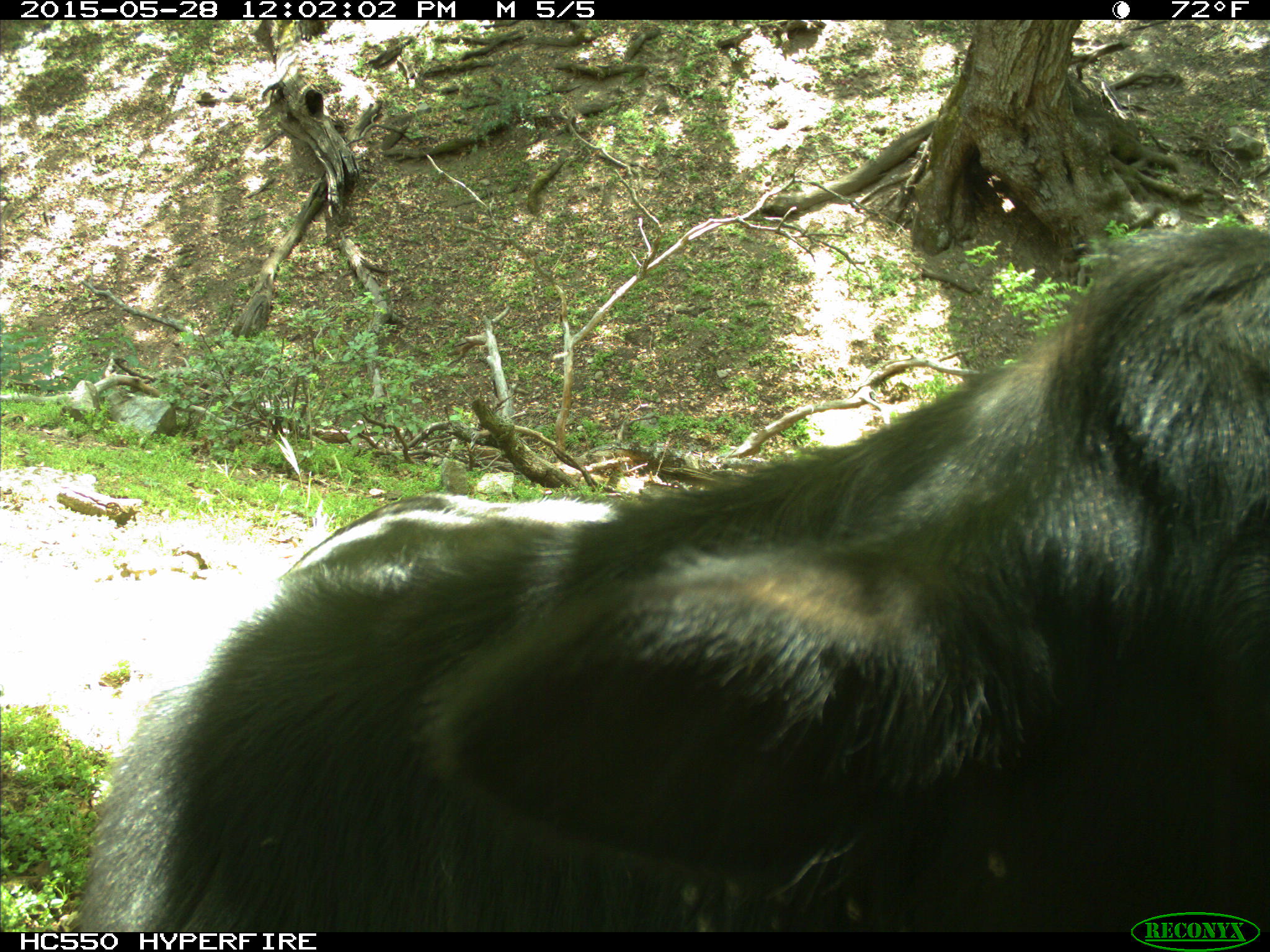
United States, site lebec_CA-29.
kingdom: Animalia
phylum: Chordata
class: Mammalia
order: Artiodactyla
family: Bovidae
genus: Bos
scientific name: Bos taurus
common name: domestic cow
Bos taurus (domestic cow).